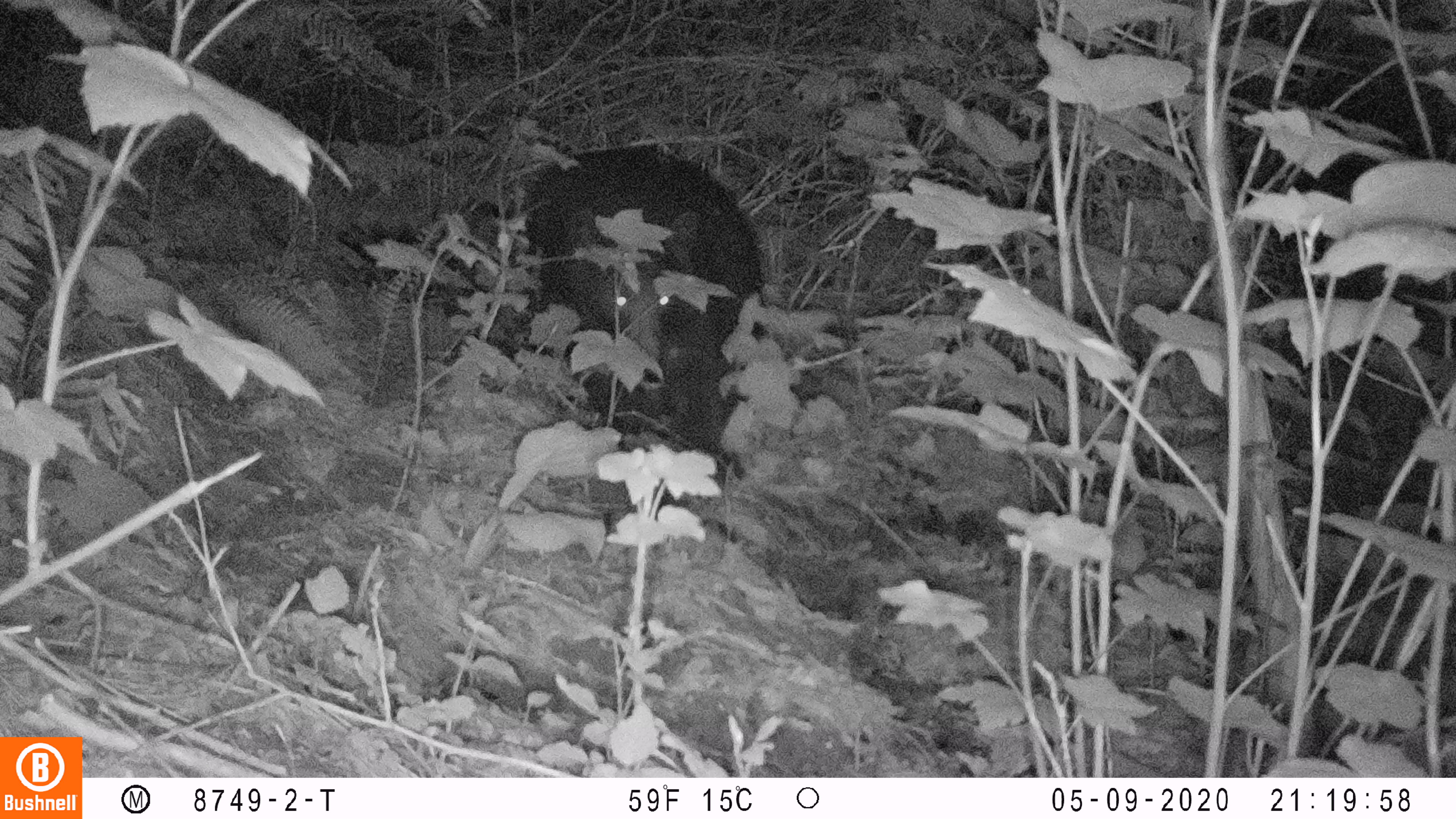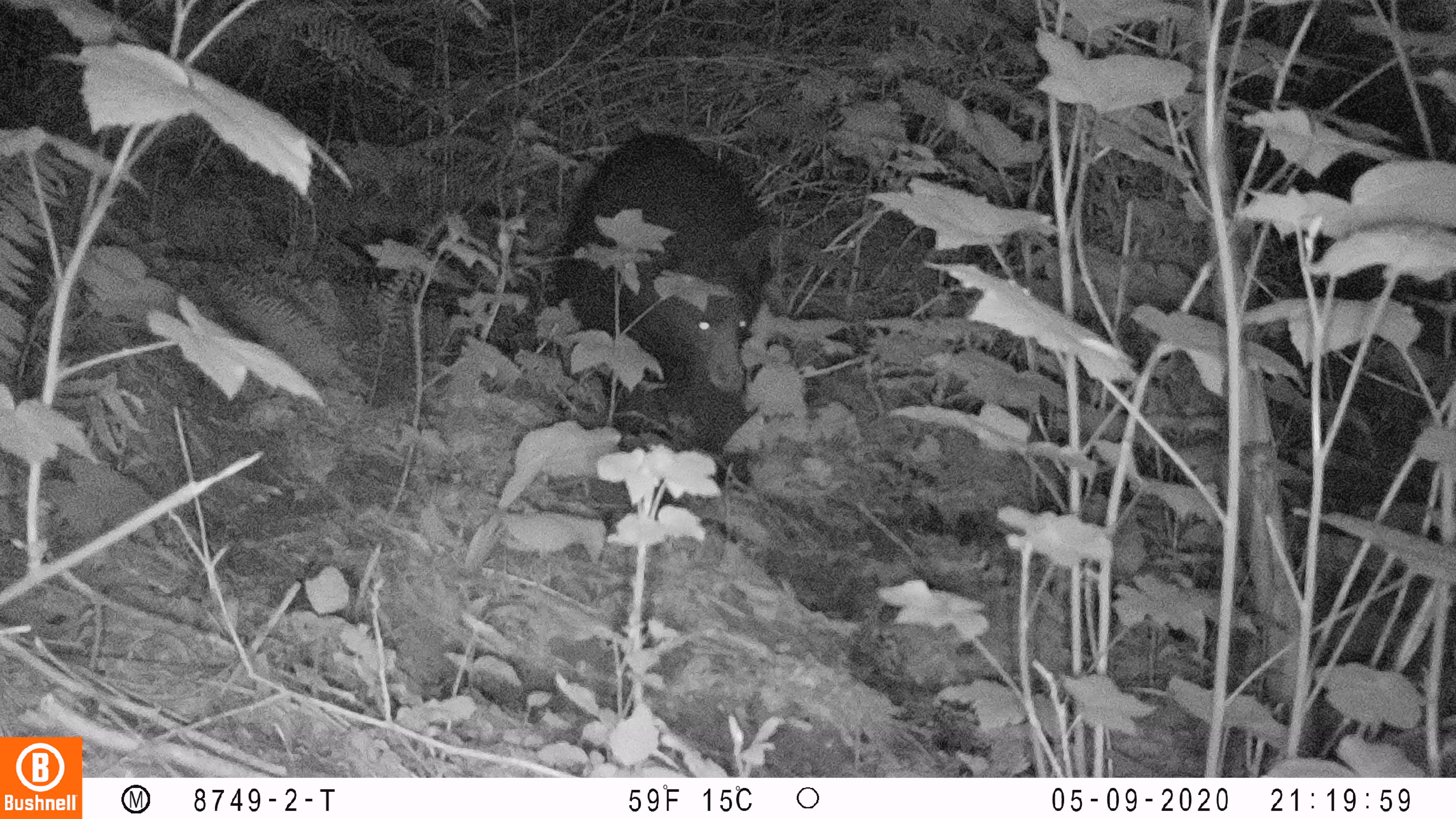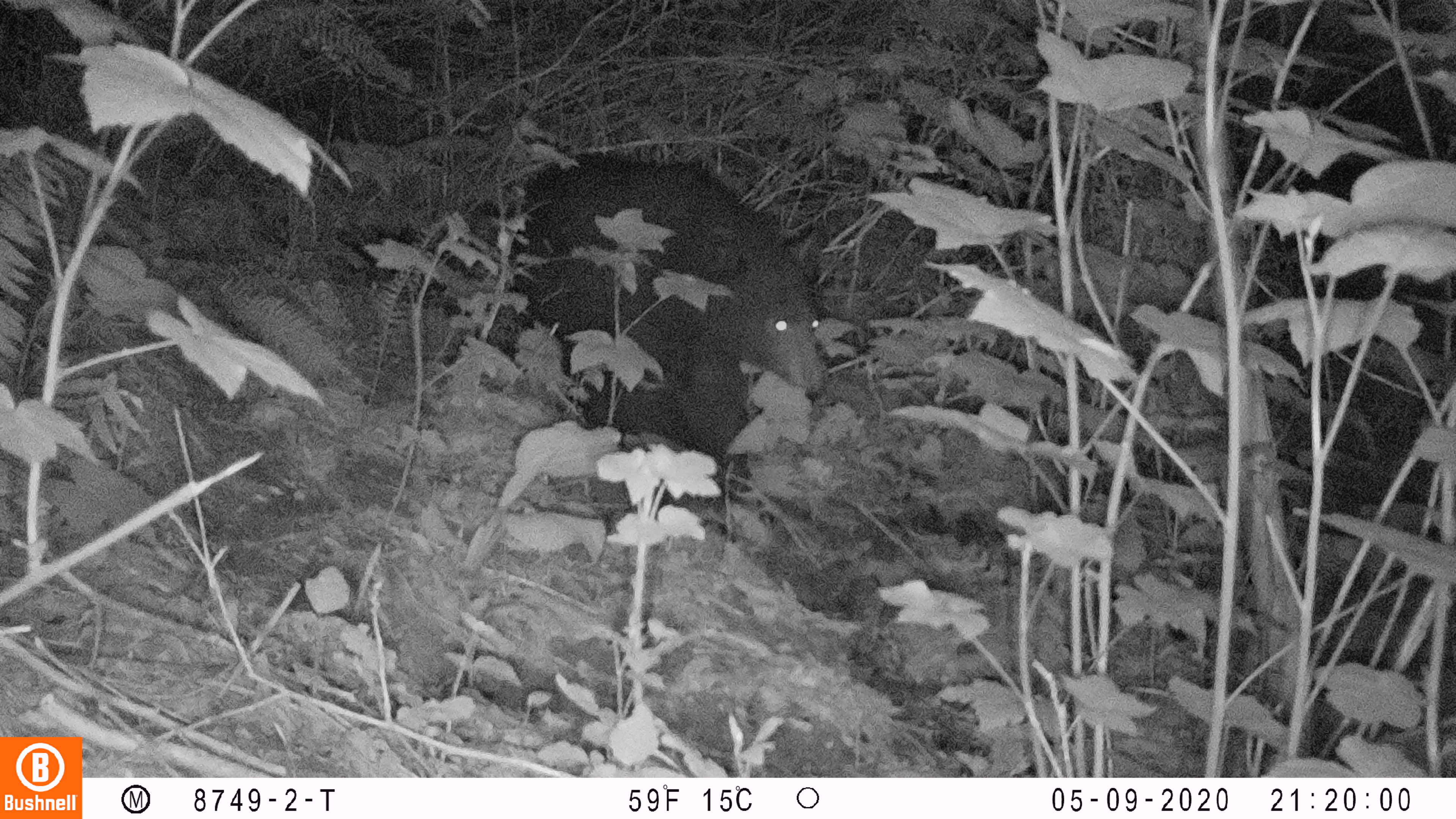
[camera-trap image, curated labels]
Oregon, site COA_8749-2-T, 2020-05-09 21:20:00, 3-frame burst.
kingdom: Animalia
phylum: Chordata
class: Mammalia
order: Carnivora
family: Ursidae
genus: Ursus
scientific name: Ursus americanus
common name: american black bear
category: black bear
Black bear (american black bear) (Ursus americanus).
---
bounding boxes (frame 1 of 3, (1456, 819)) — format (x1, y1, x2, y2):
black bear: (521, 145, 775, 462)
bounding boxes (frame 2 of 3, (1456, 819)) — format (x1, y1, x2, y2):
black bear: (547, 128, 785, 438)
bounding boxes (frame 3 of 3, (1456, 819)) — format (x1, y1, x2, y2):
black bear: (507, 145, 843, 491)